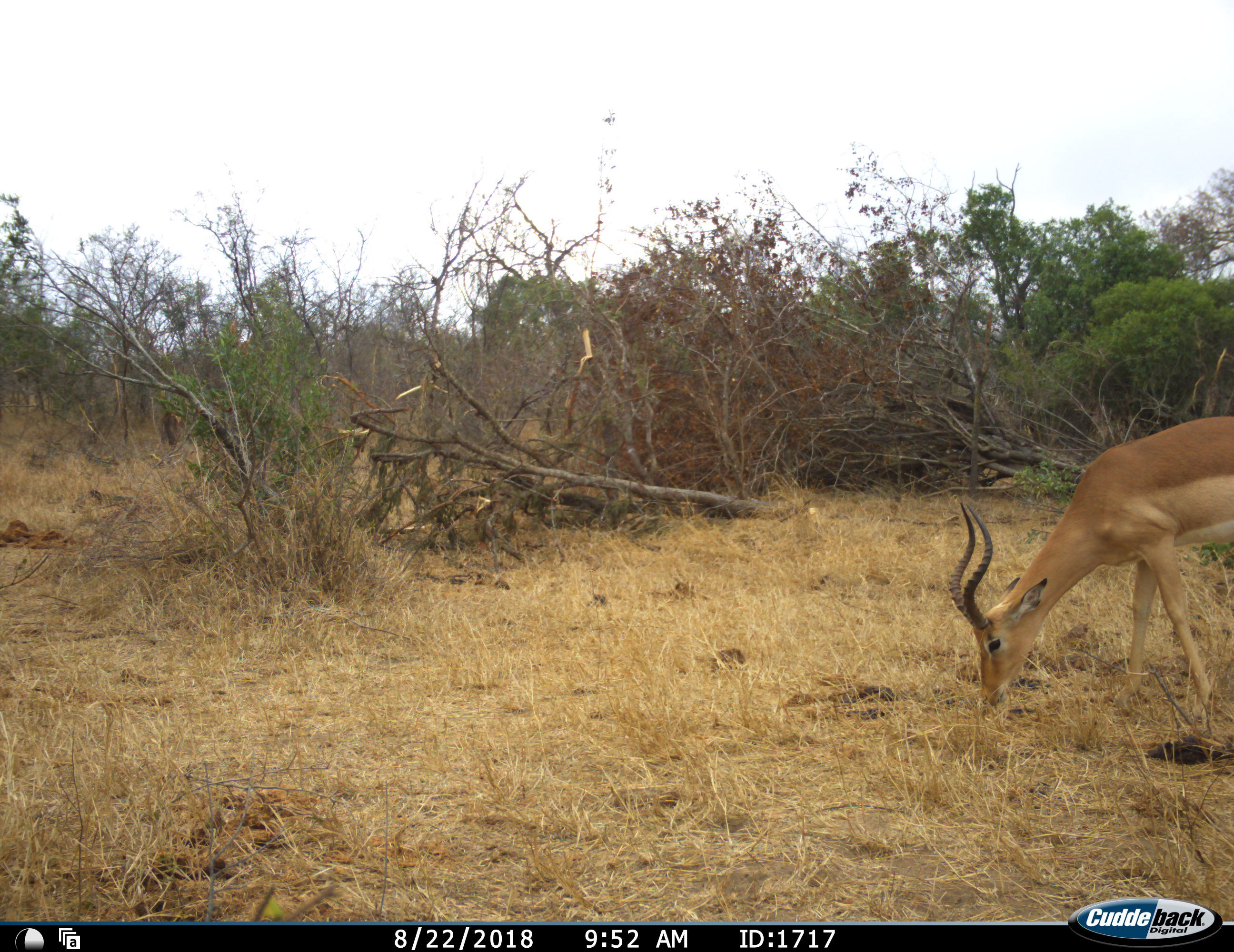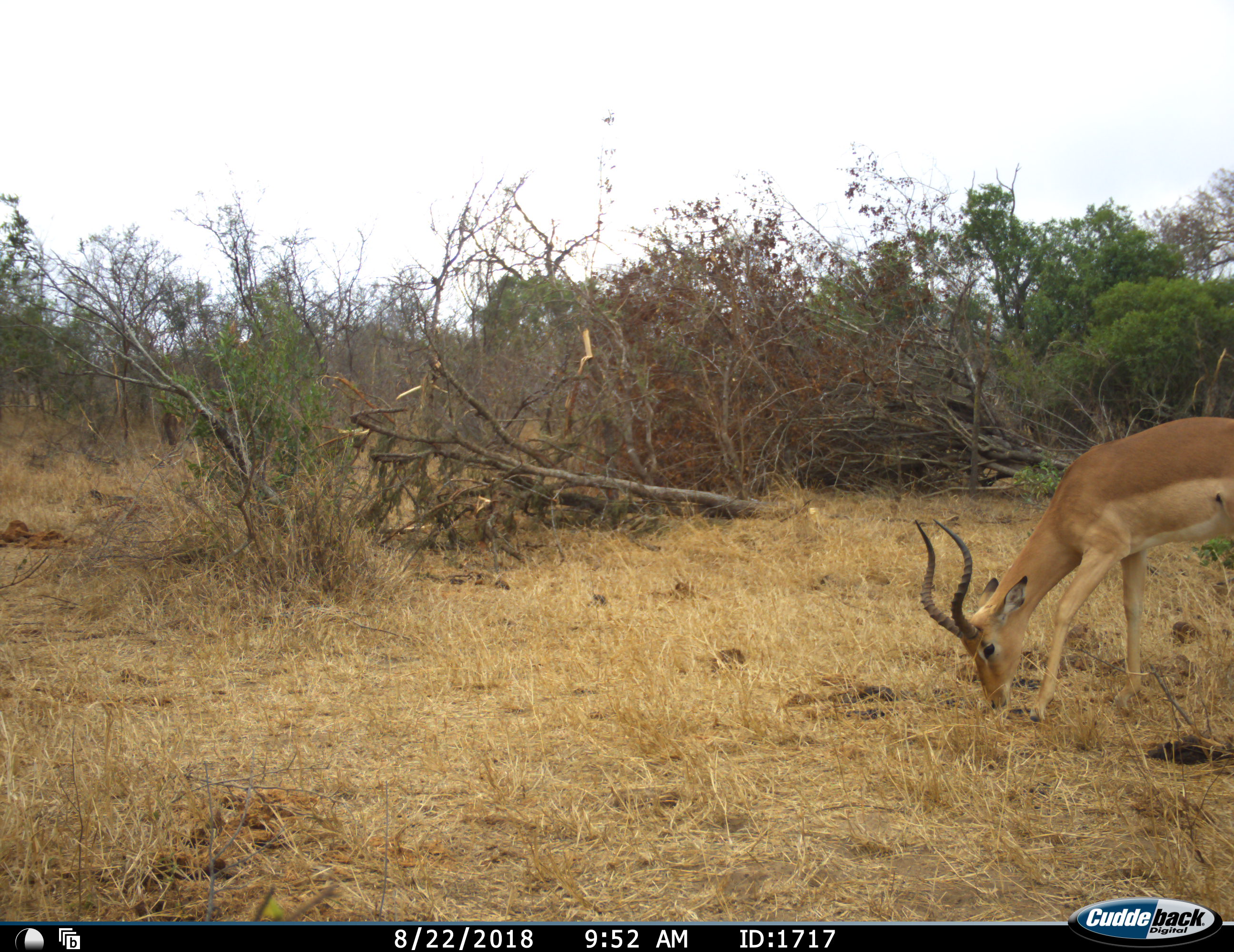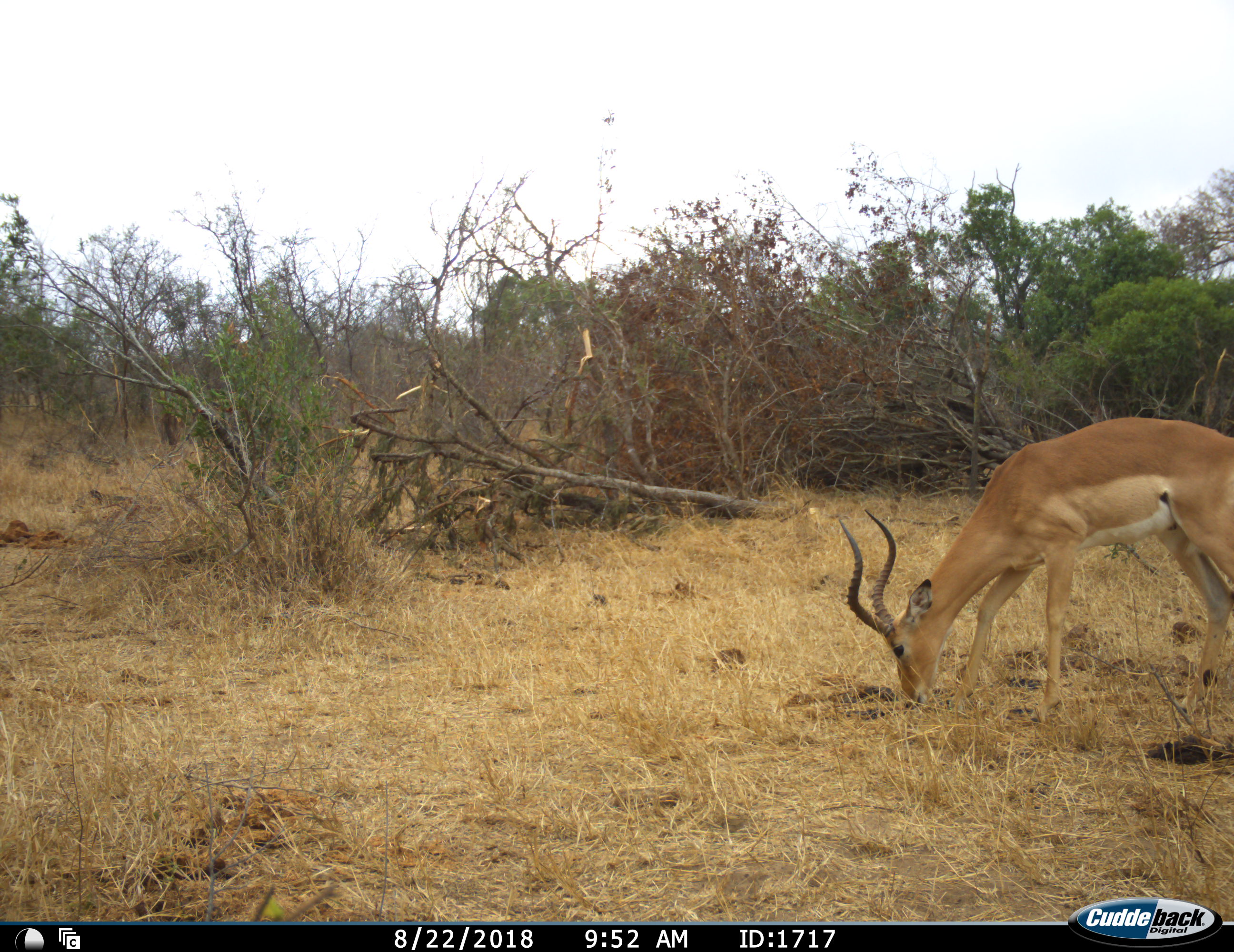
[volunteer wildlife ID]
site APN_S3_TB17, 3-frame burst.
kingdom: Animalia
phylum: Chordata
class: Mammalia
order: Artiodactyla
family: Bovidae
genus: Aepyceros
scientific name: Aepyceros melampus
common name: impala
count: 1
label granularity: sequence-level